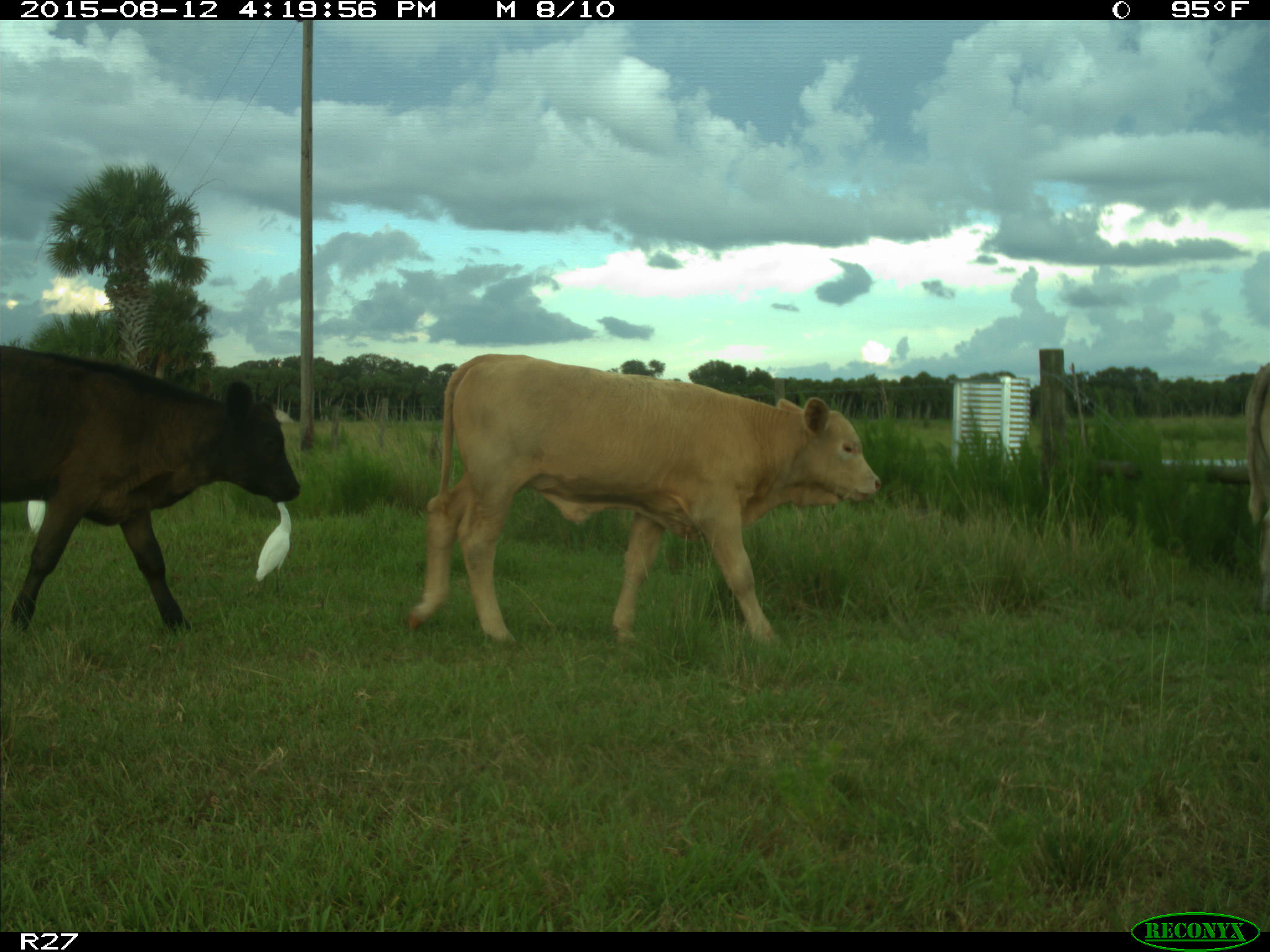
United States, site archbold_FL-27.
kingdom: Animalia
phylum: Chordata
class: Mammalia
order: Artiodactyla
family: Bovidae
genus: Bos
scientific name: Bos taurus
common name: domestic cow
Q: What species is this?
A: Bos taurus (domestic cow).